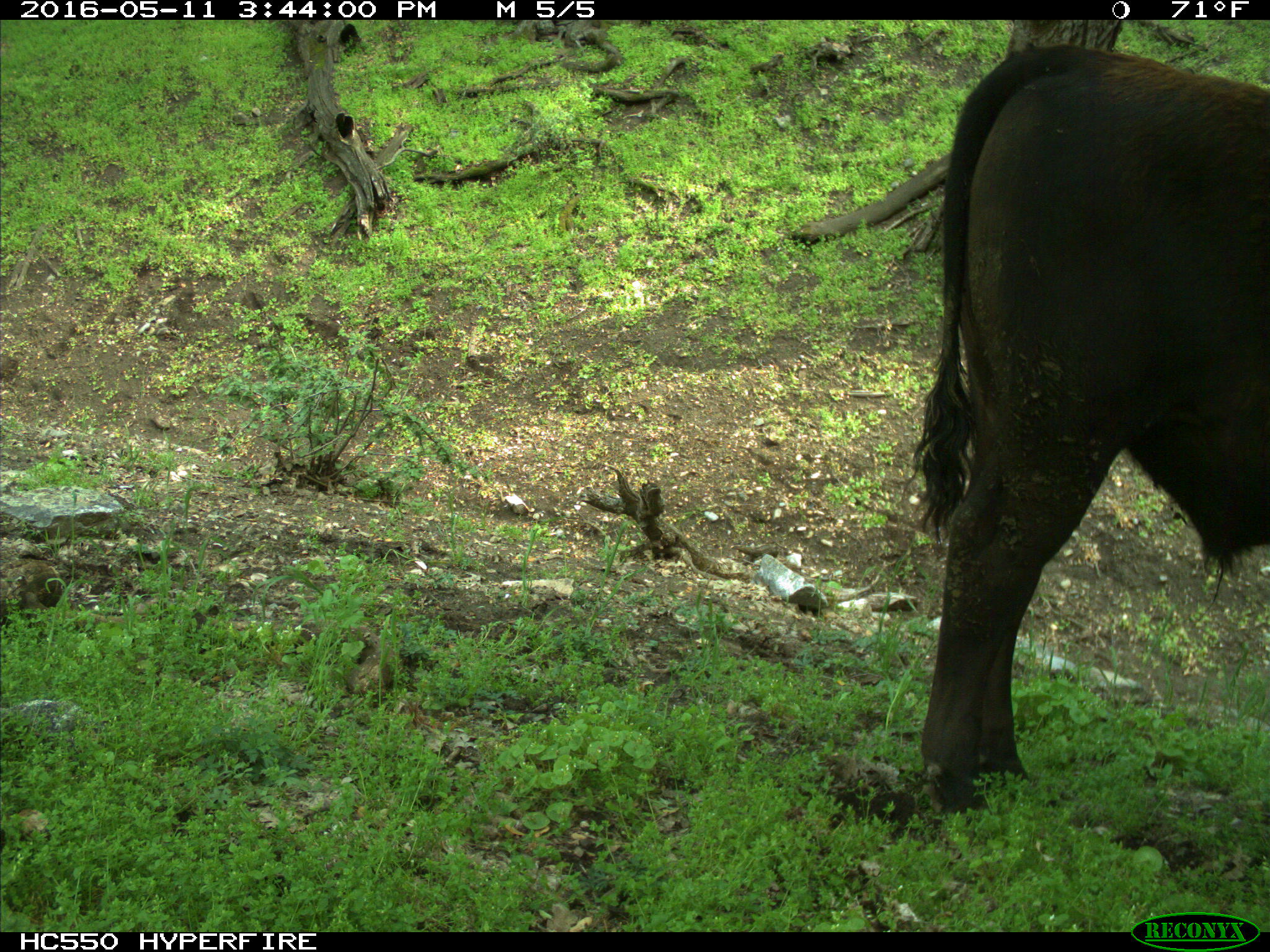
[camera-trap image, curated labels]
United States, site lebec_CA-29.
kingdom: Animalia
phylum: Chordata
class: Mammalia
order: Artiodactyla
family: Bovidae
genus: Bos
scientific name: Bos taurus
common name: domestic cow